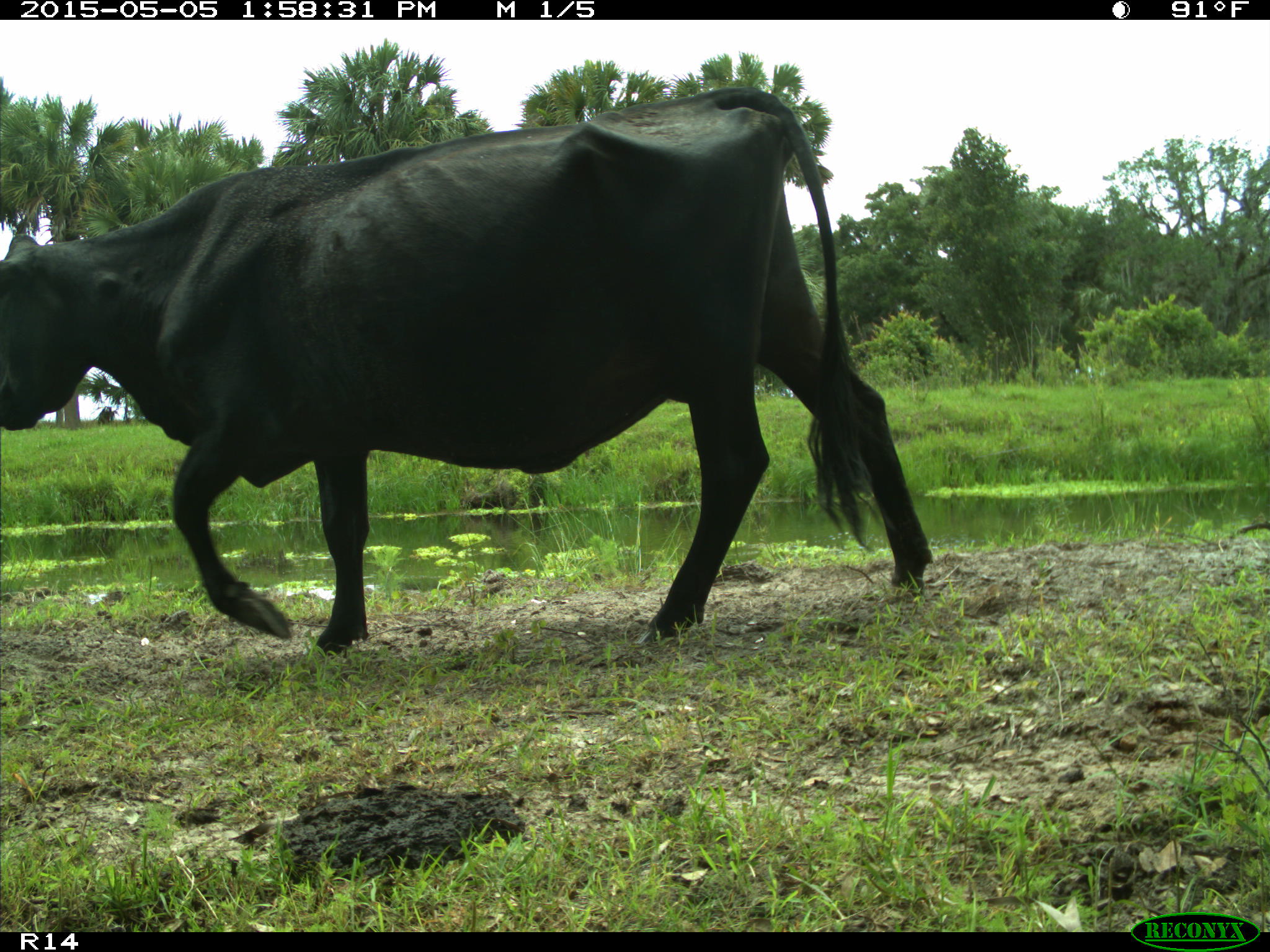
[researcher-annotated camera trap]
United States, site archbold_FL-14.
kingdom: Animalia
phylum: Chordata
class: Mammalia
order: Artiodactyla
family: Bovidae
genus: Bos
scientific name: Bos taurus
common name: domestic cow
Bos taurus (domestic cow).